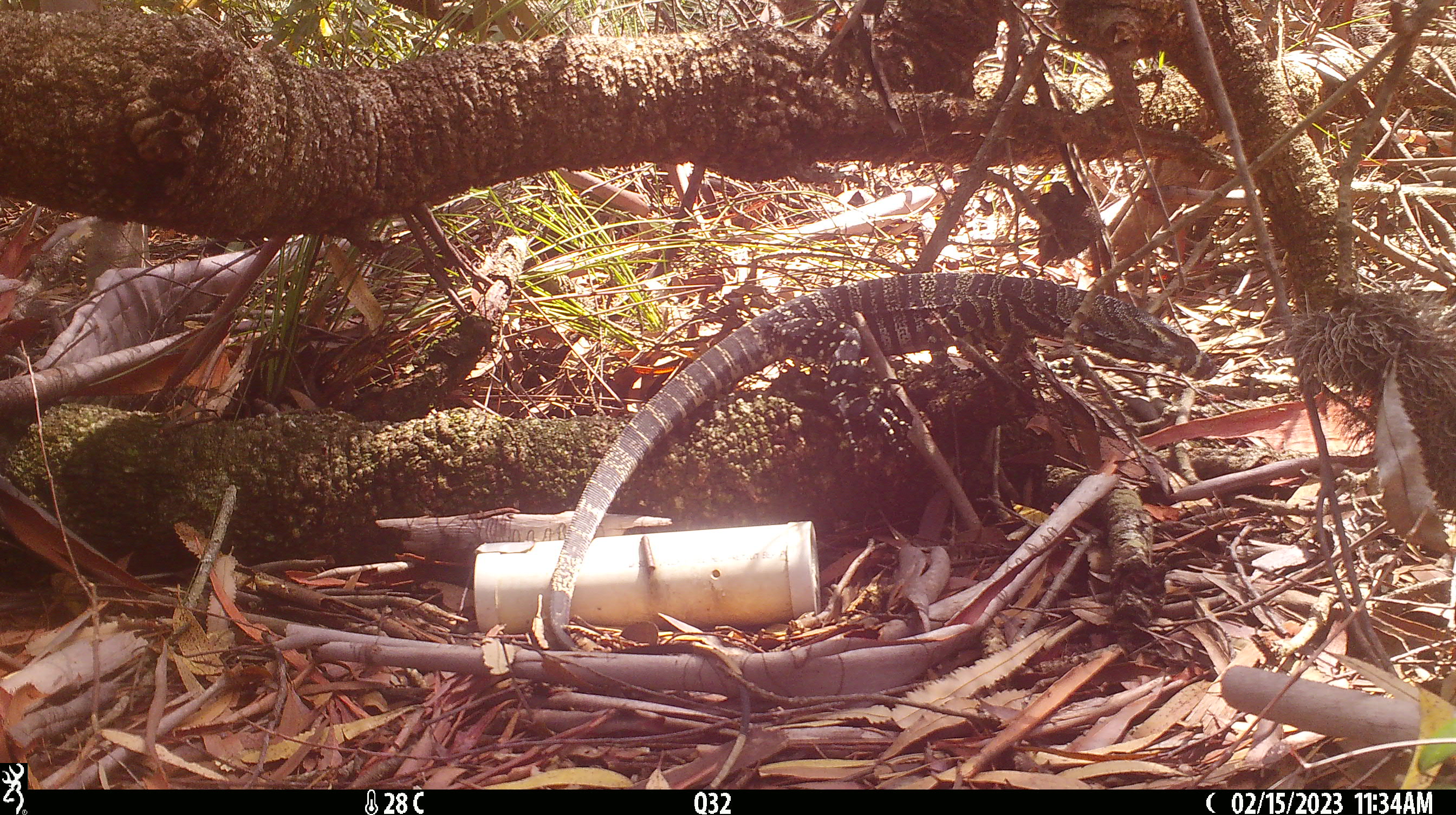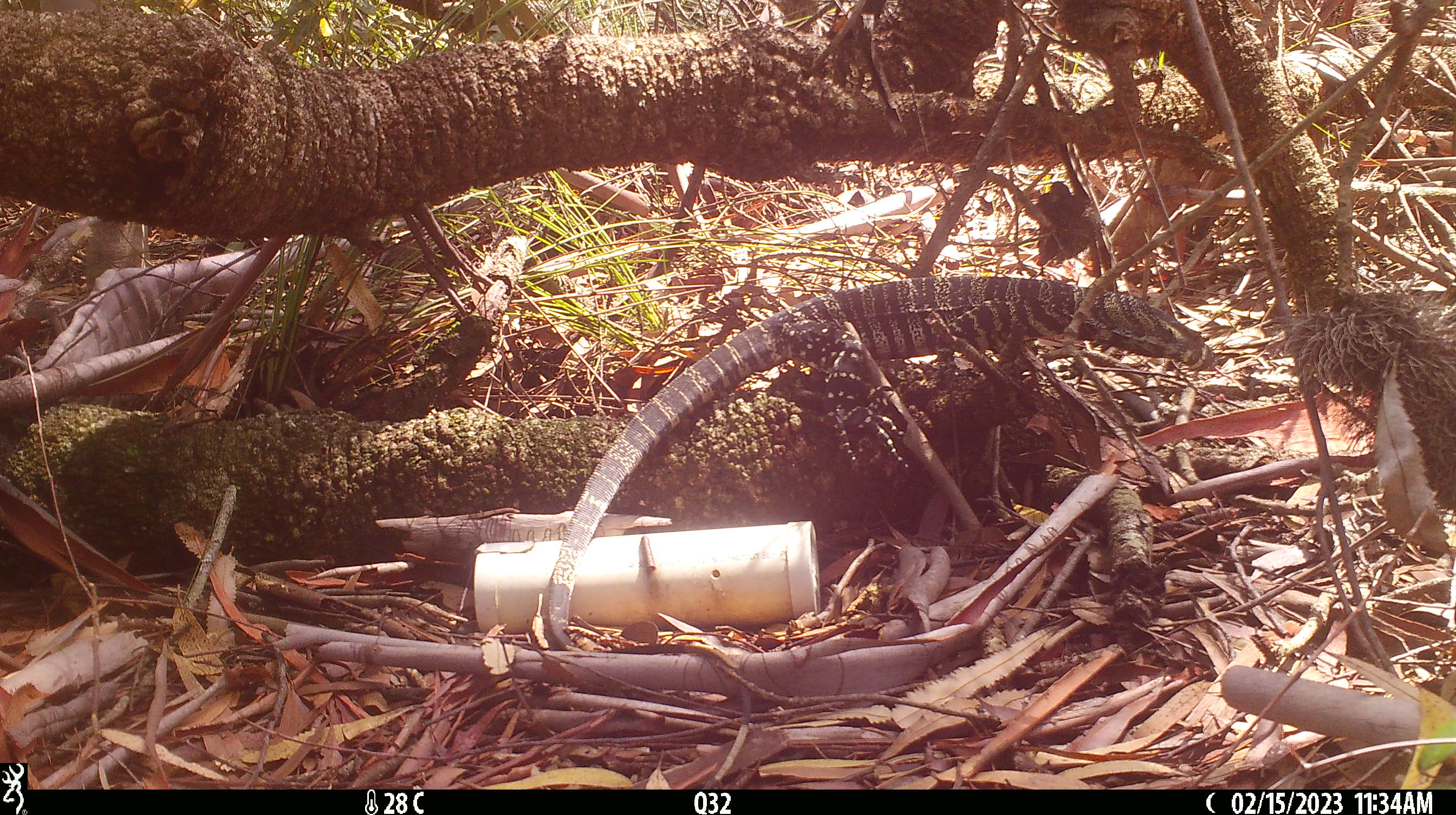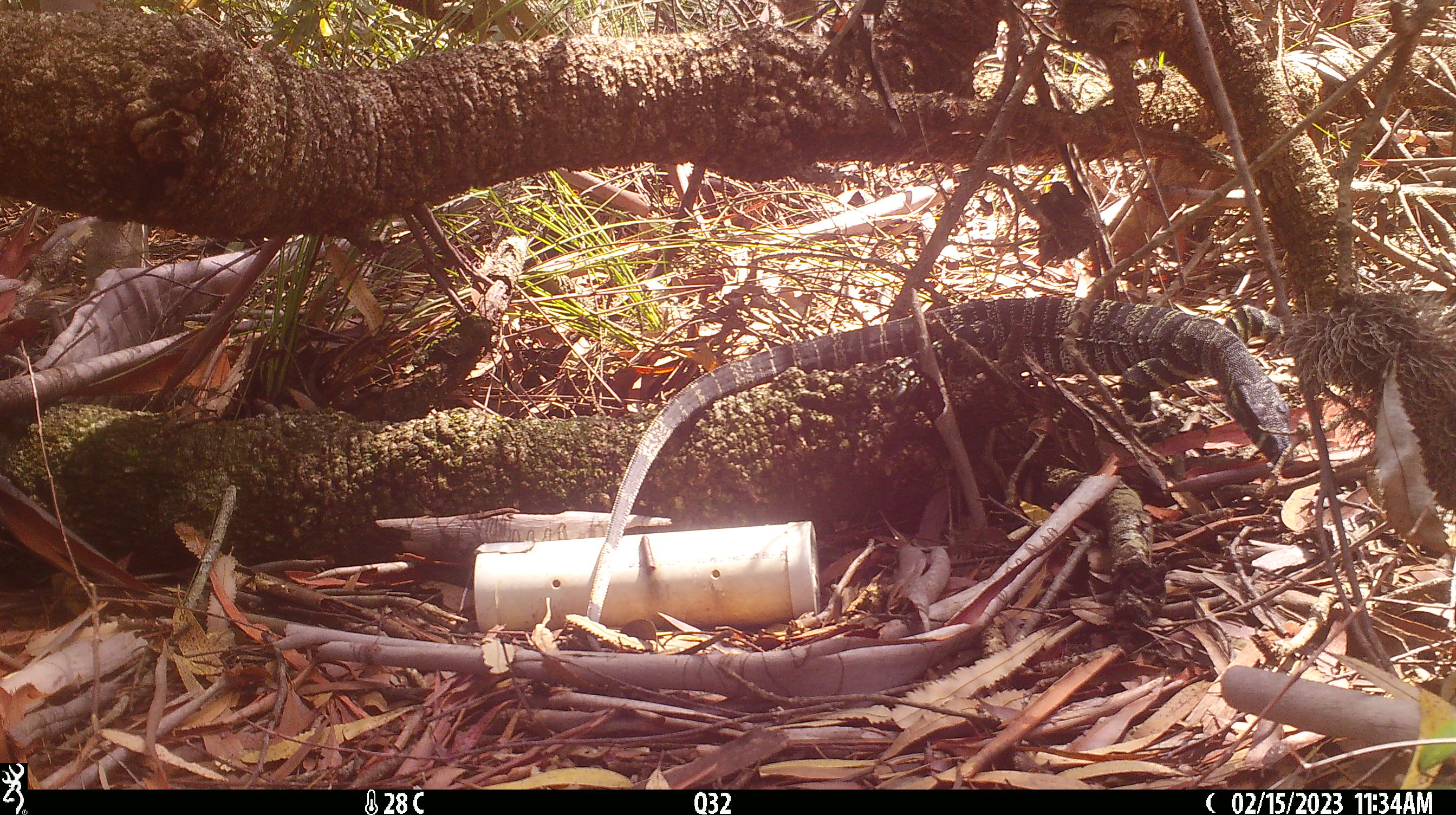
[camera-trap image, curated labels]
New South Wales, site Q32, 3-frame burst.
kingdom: Animalia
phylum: Chordata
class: Reptilia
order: Squamata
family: Varanidae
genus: Varanus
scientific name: Varanus varius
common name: lace monitor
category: goanna